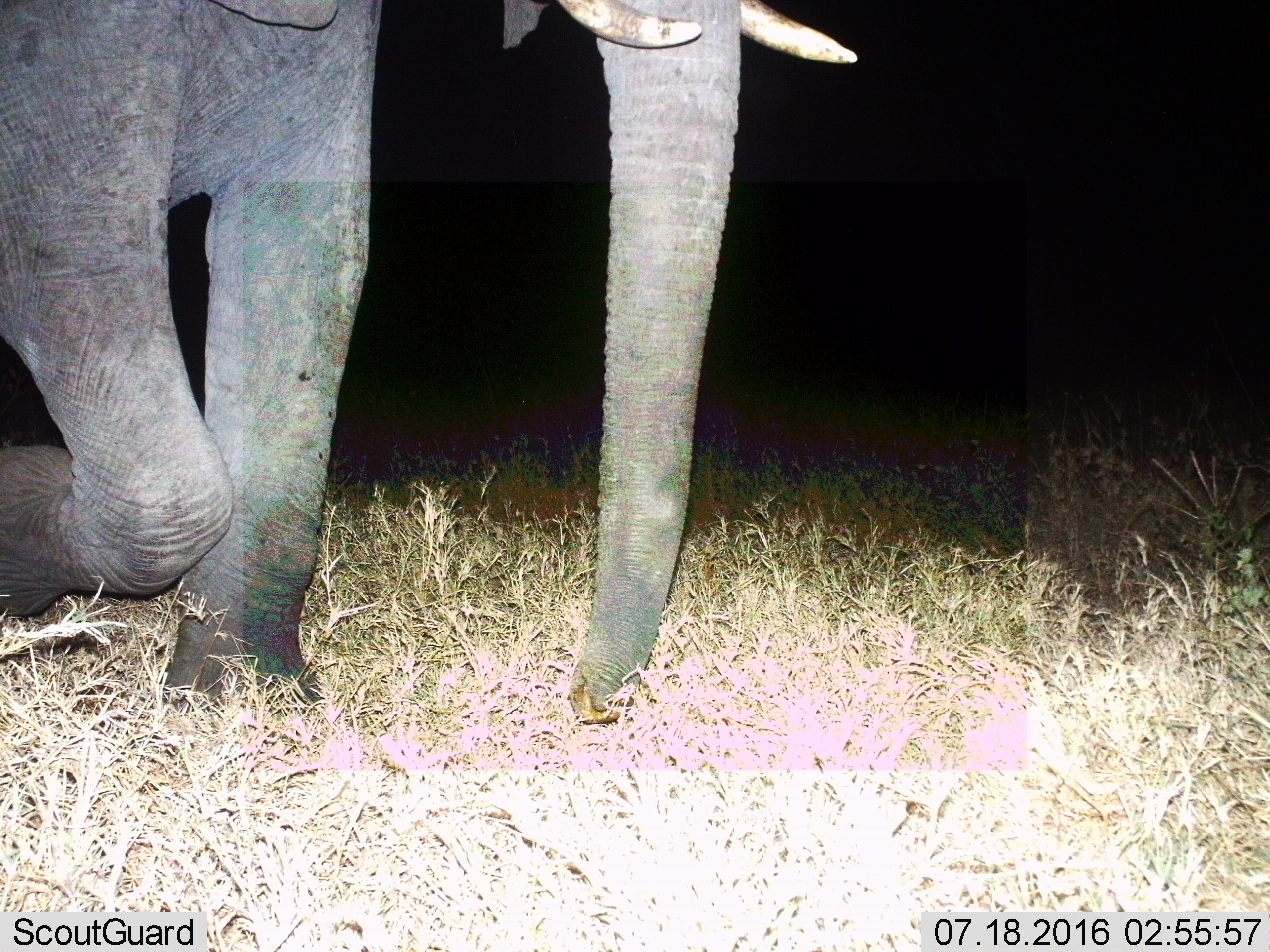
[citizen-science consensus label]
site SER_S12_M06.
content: unidentified animal